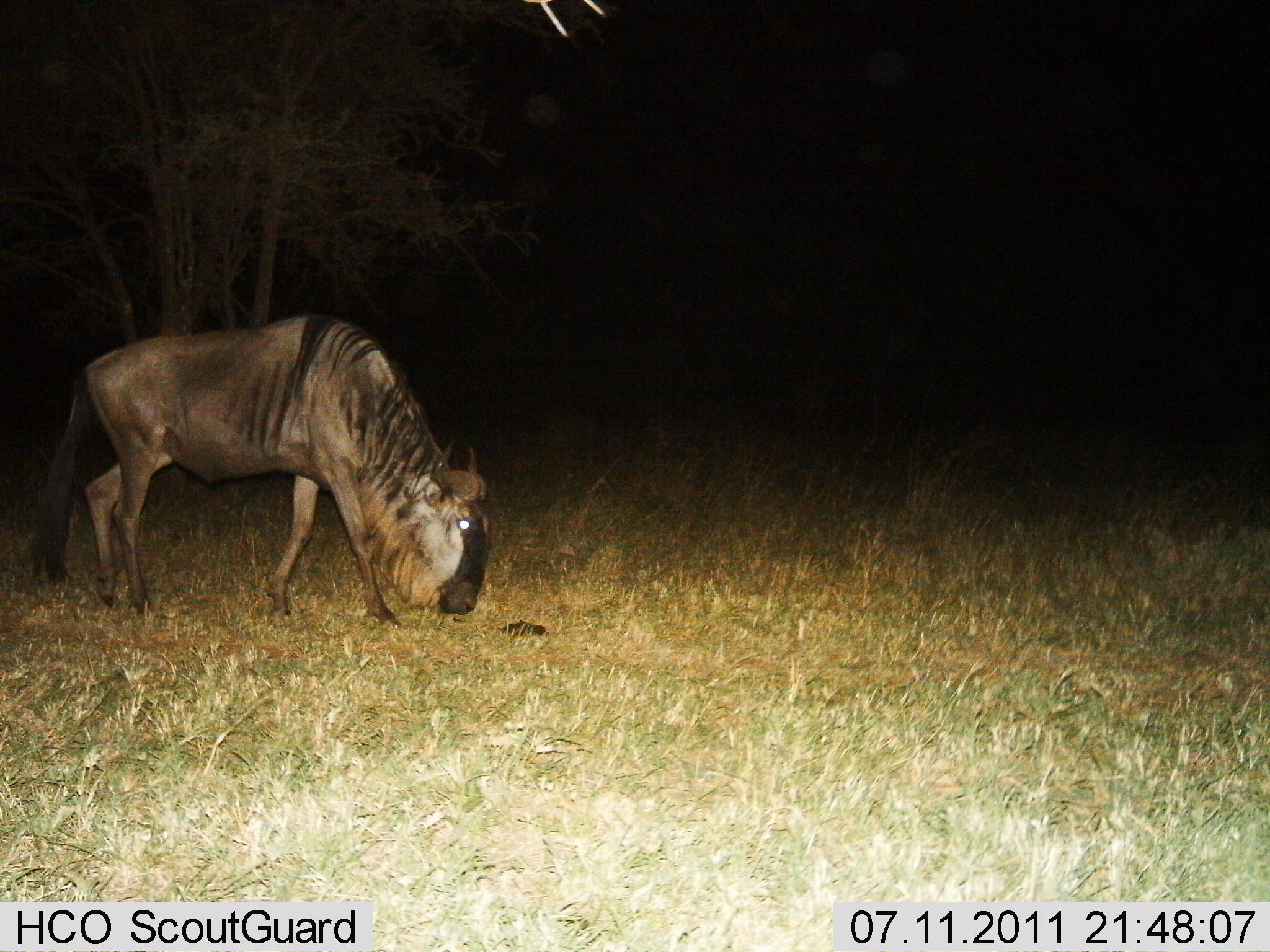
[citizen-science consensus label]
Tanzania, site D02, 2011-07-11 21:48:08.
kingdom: Animalia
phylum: Chordata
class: Mammalia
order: Artiodactyla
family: Bovidae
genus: Connochaetes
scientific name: Connochaetes taurinus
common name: blue wildebeest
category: wildebeest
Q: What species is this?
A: Wildebeest (blue wildebeest) (Connochaetes taurinus).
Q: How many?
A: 1.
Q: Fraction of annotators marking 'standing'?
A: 42%.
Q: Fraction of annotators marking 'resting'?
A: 0%.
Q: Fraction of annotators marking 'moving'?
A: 8%.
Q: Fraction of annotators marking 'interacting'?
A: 0%.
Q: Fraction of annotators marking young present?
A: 0%.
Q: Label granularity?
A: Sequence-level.